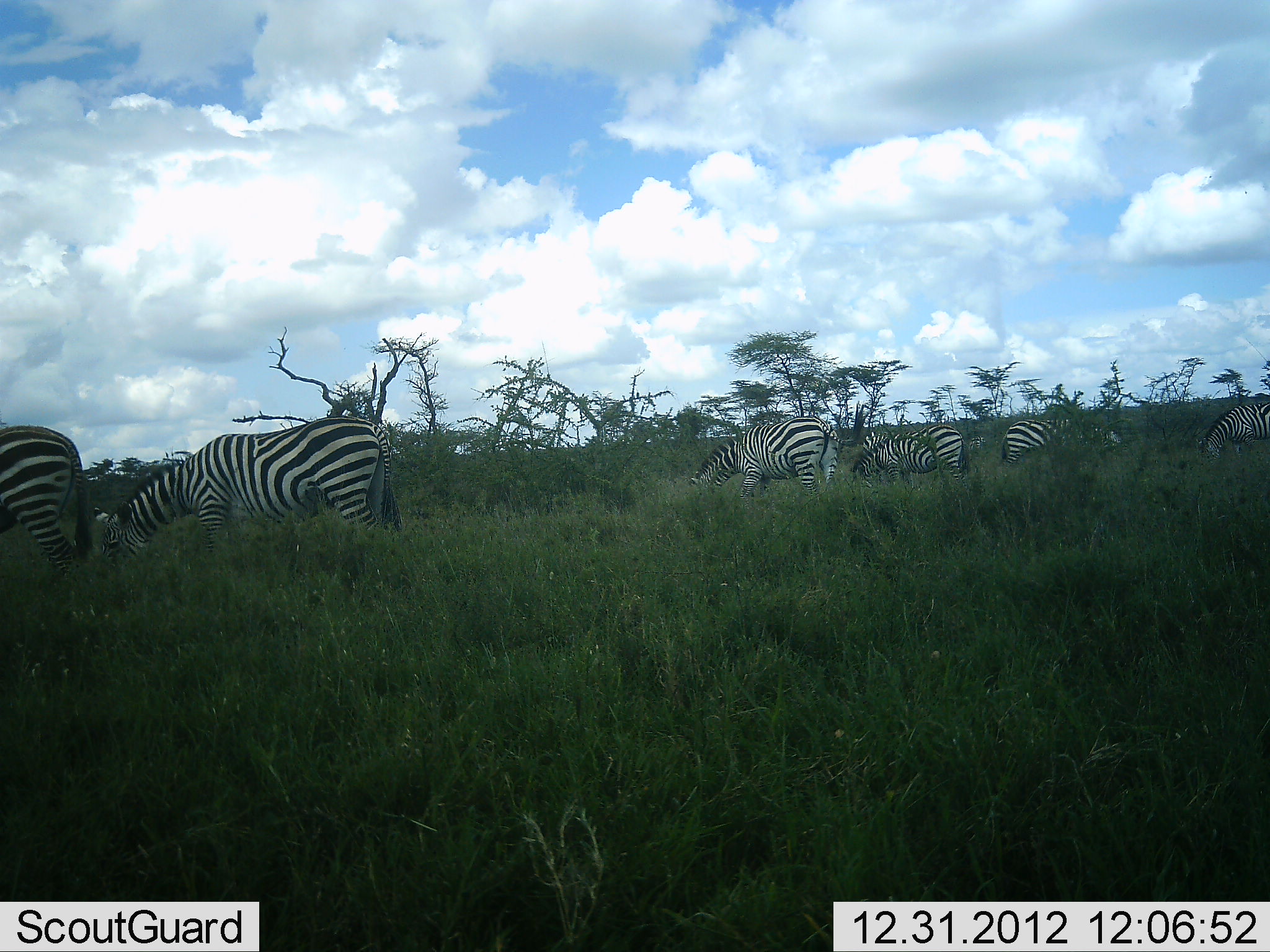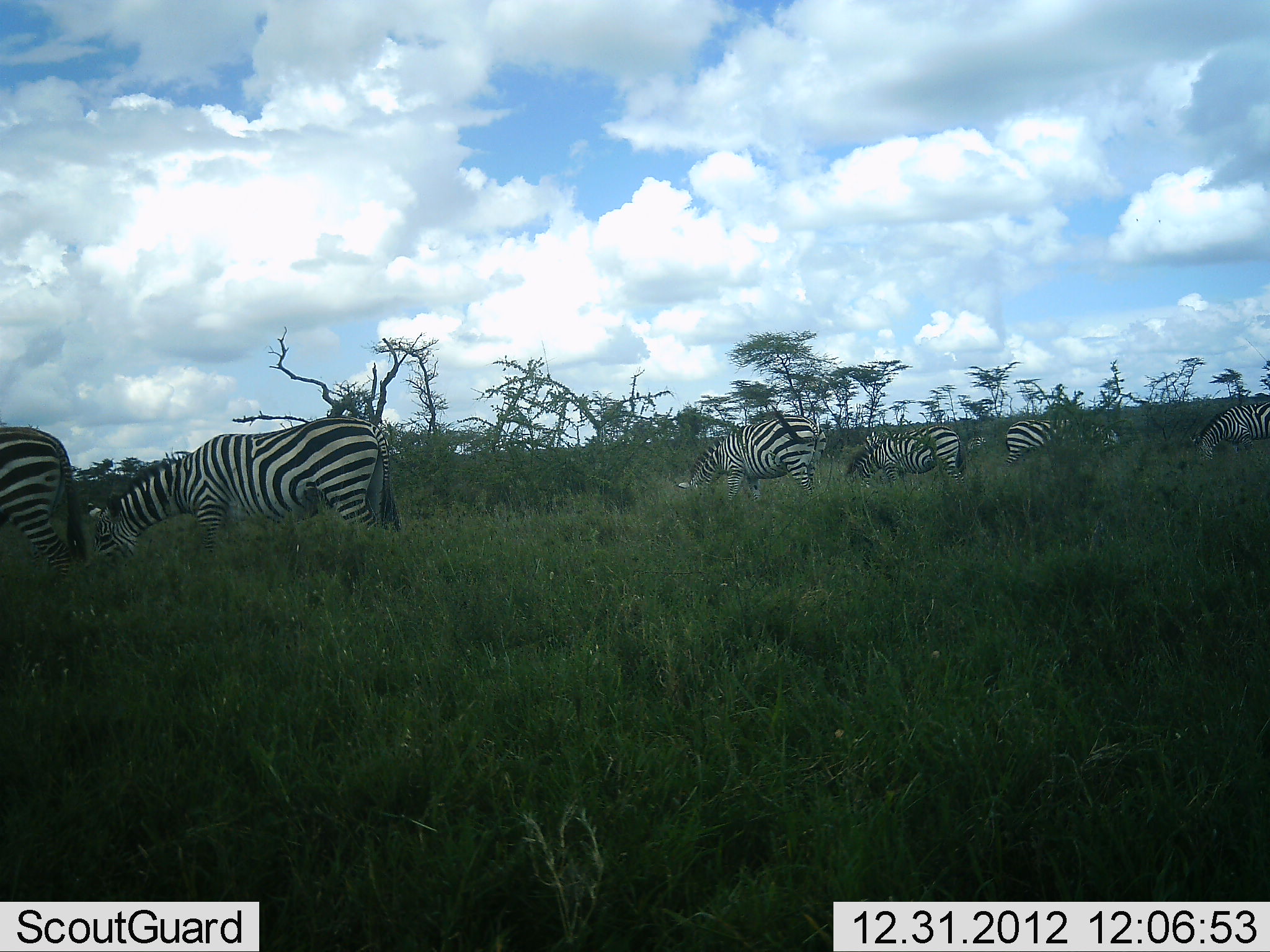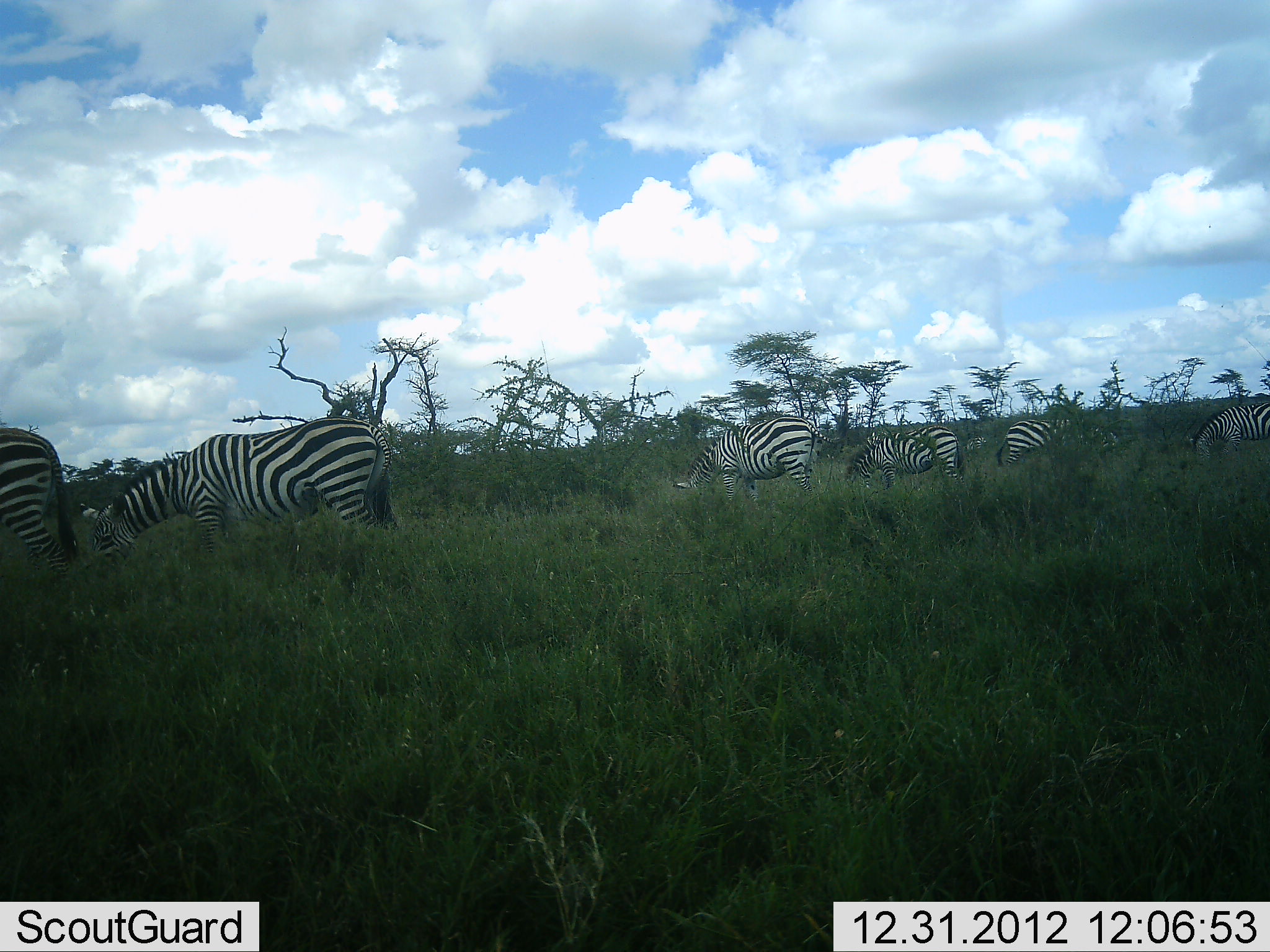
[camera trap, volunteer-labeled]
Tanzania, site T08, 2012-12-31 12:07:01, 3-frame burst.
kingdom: Animalia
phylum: Chordata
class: Mammalia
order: Perissodactyla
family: Equidae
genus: Equus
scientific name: Equus quagga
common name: plains zebra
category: zebra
Zebra (plains zebra) (Equus quagga), count 6. Behavior (volunteer vote fractions): standing 7%, resting 0%, moving 0%, interacting 0%. Young present (vote fraction): 0%. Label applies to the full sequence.